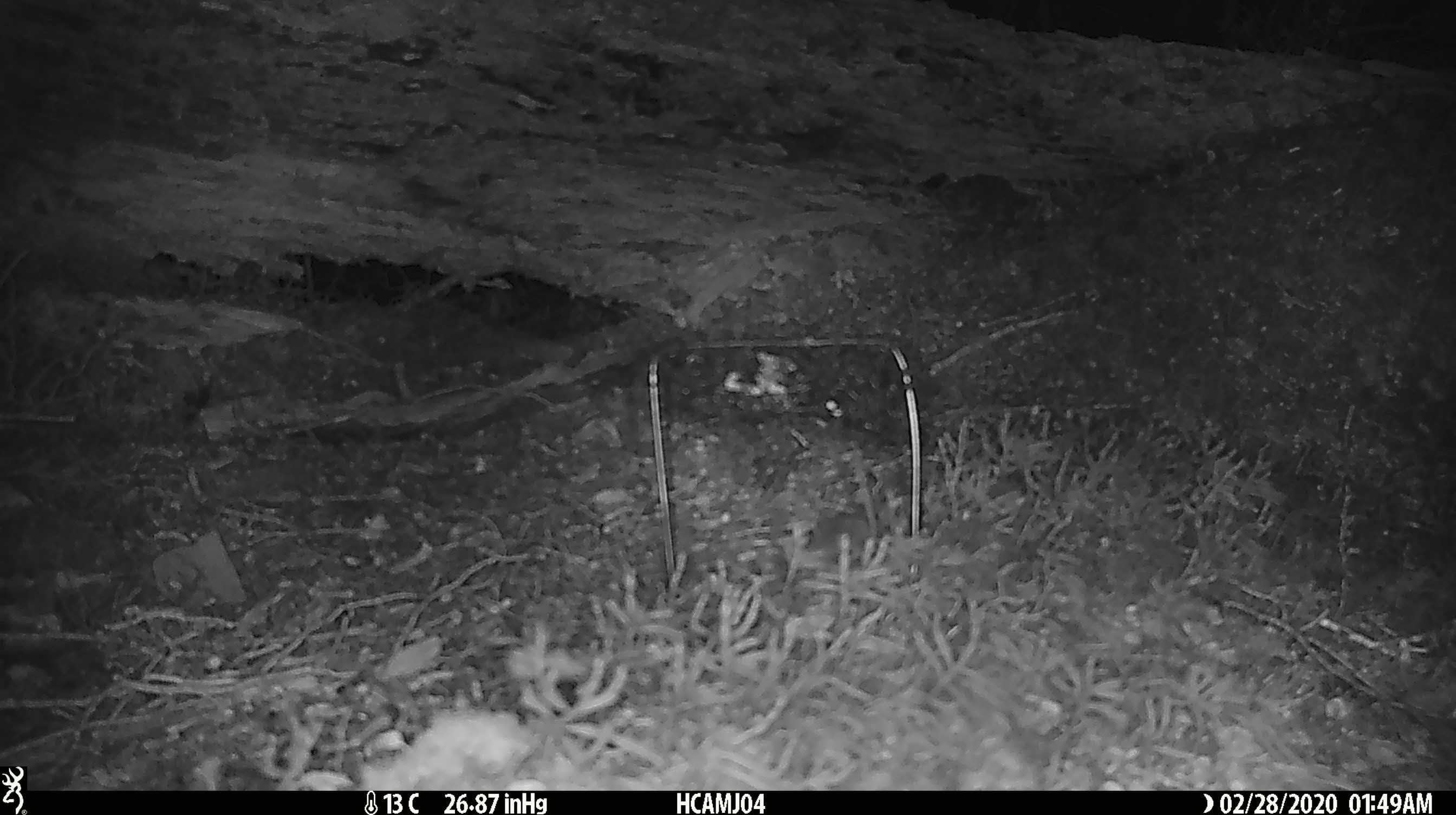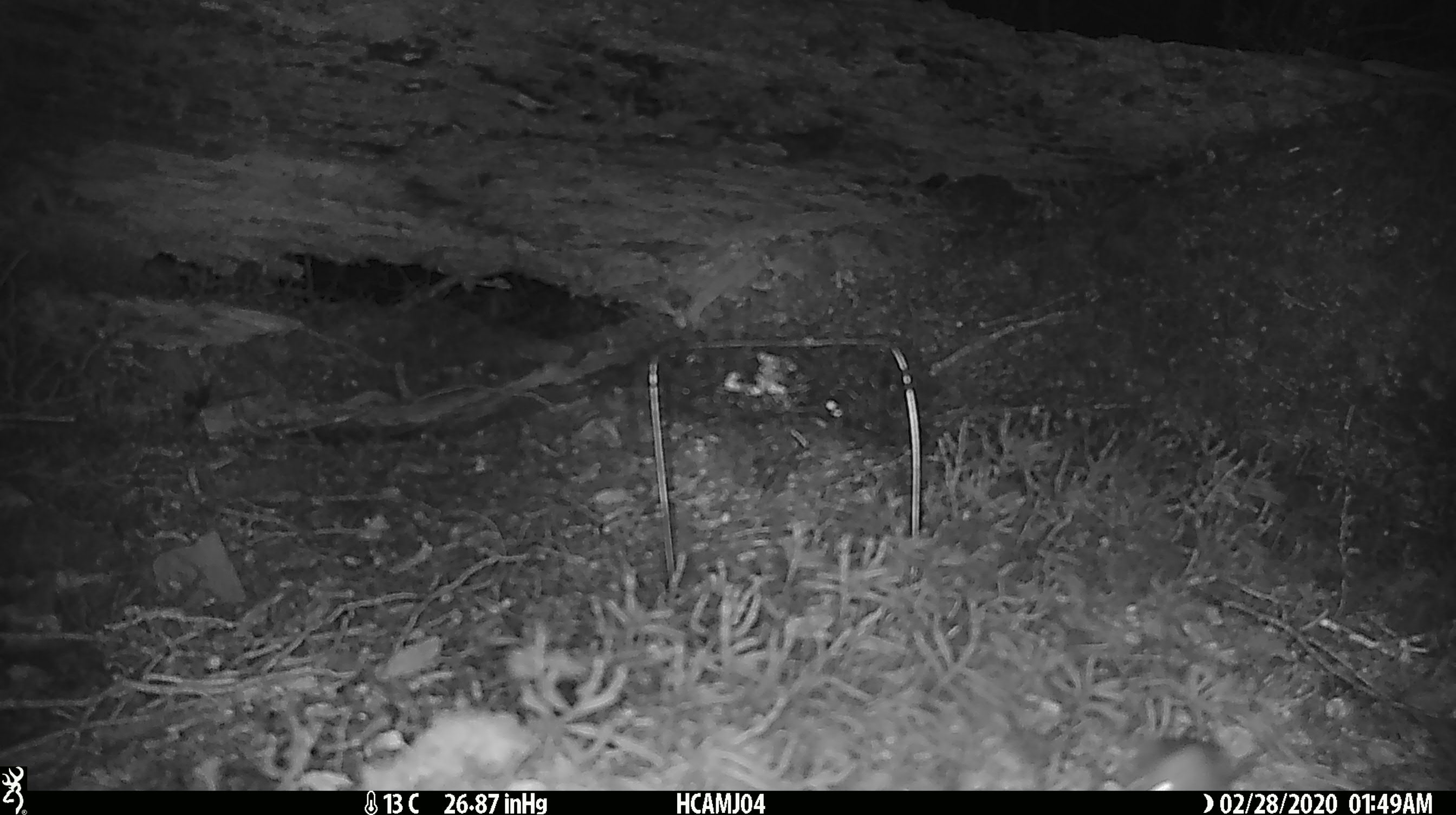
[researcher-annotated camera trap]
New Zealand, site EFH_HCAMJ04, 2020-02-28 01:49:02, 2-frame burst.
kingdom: Animalia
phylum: Chordata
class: Mammalia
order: Rodentia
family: Muridae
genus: Mus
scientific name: Mus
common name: mouse